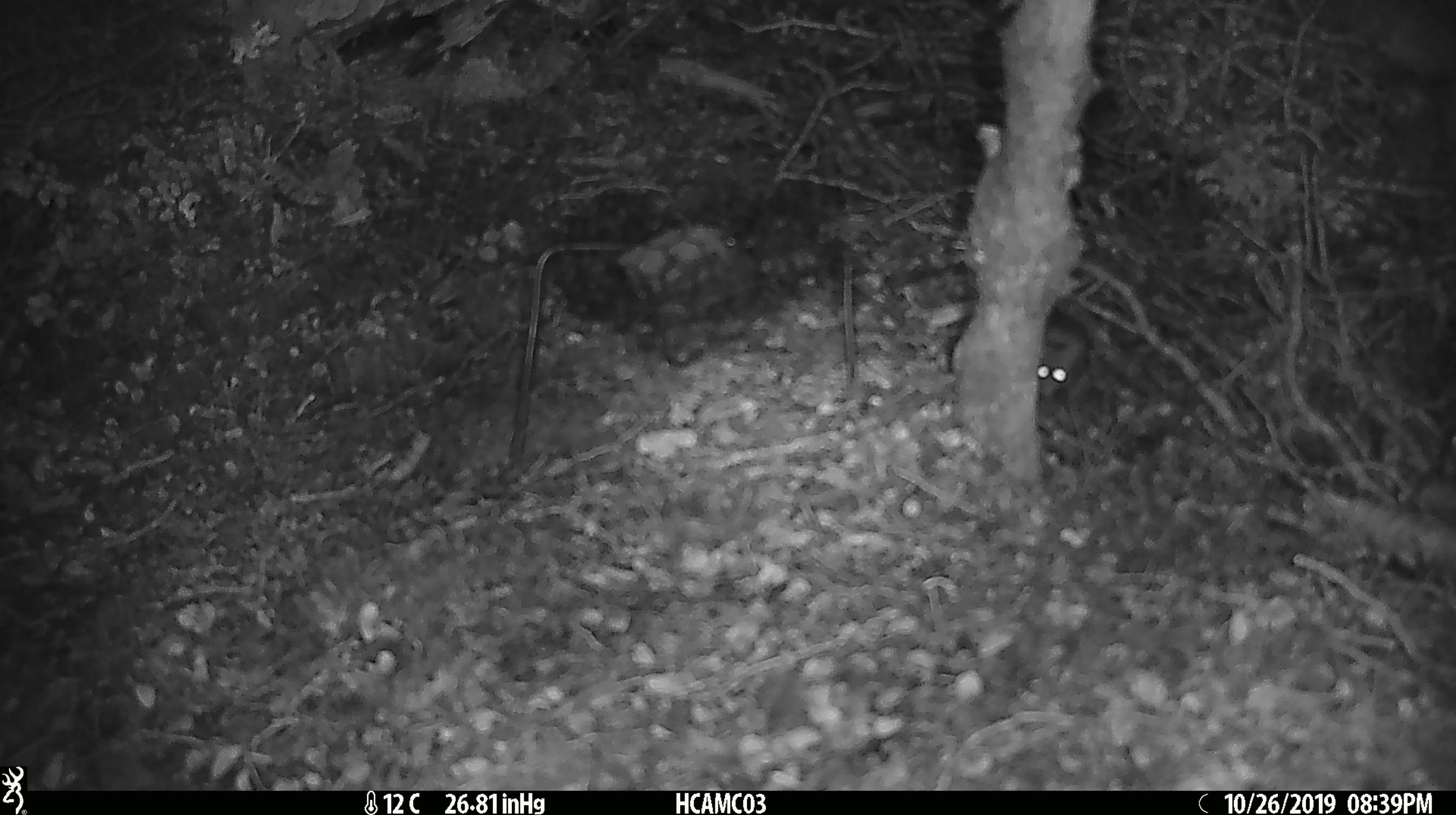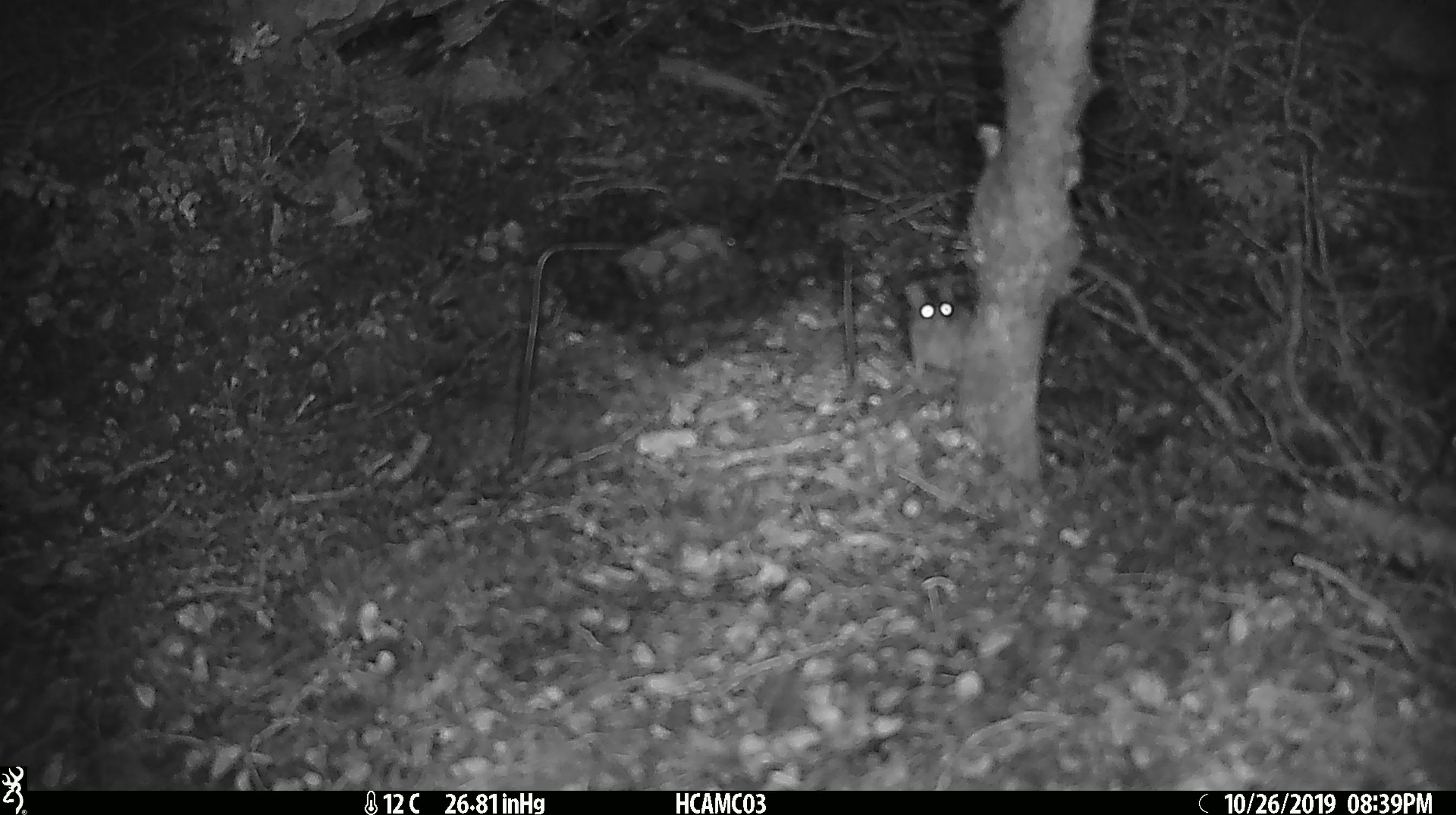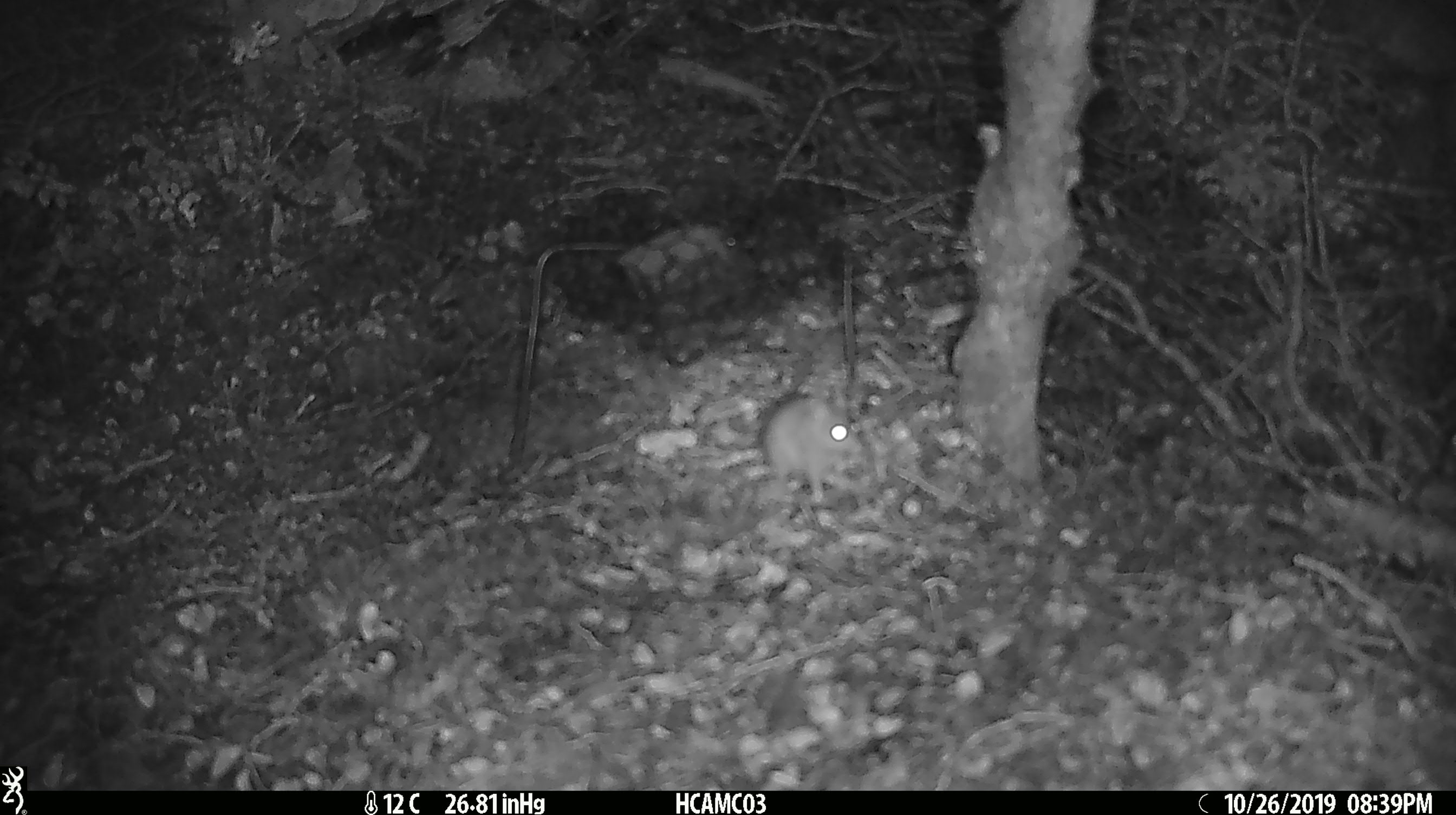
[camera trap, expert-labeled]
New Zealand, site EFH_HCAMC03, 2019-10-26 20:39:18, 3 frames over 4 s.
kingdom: Animalia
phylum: Chordata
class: Mammalia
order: Rodentia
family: Muridae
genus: Mus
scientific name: Mus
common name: mouse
Mouse (Mus).